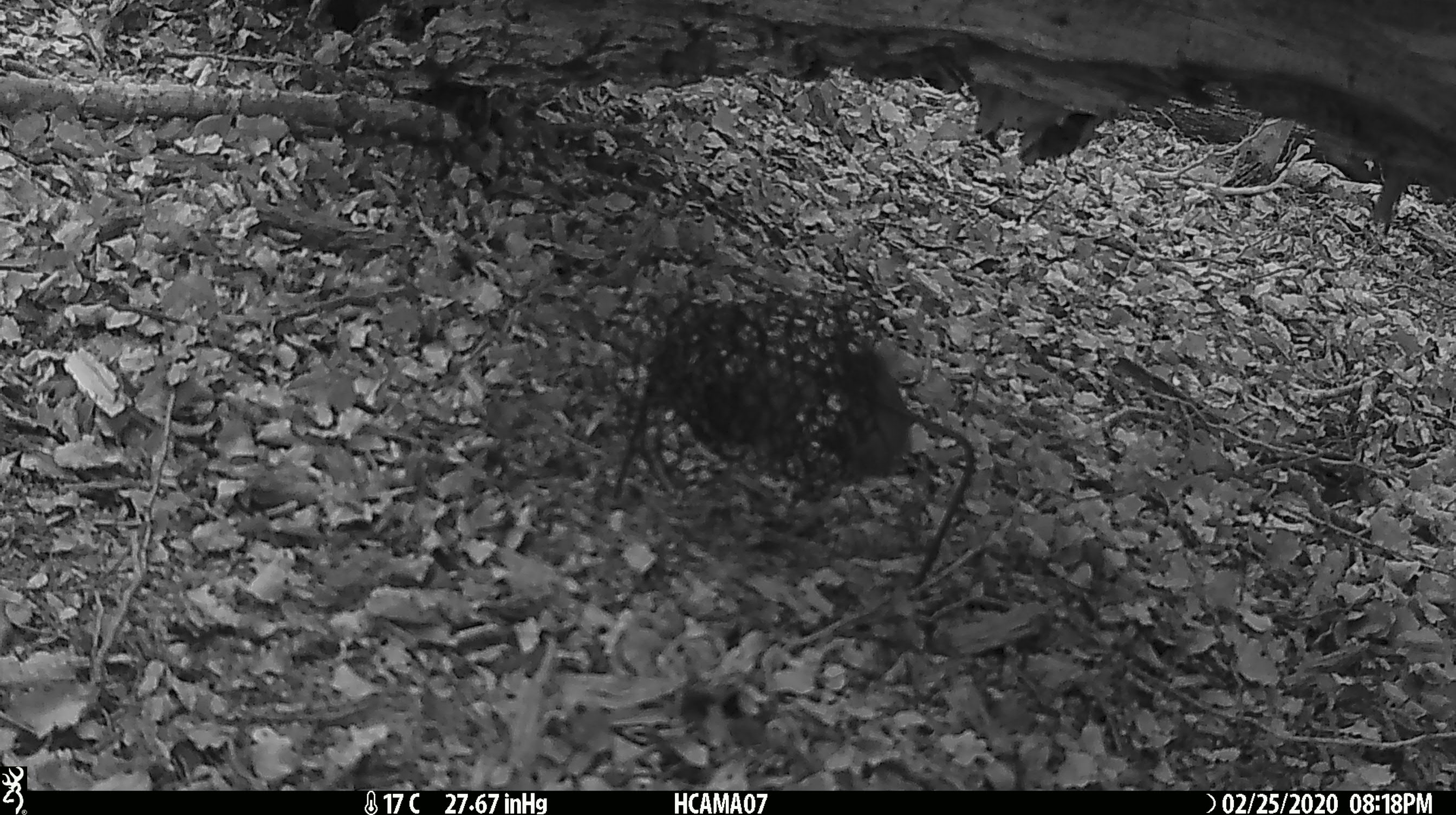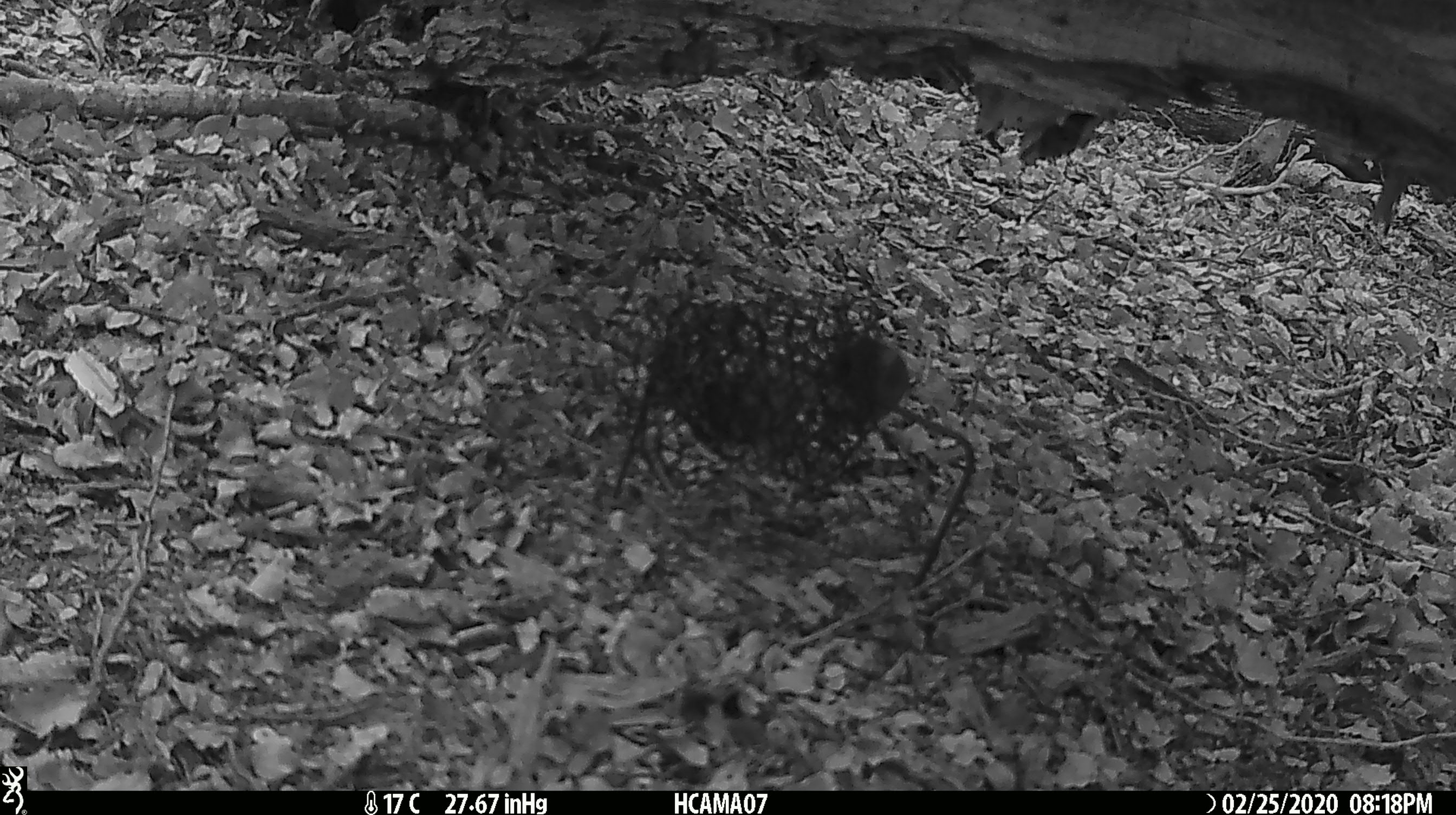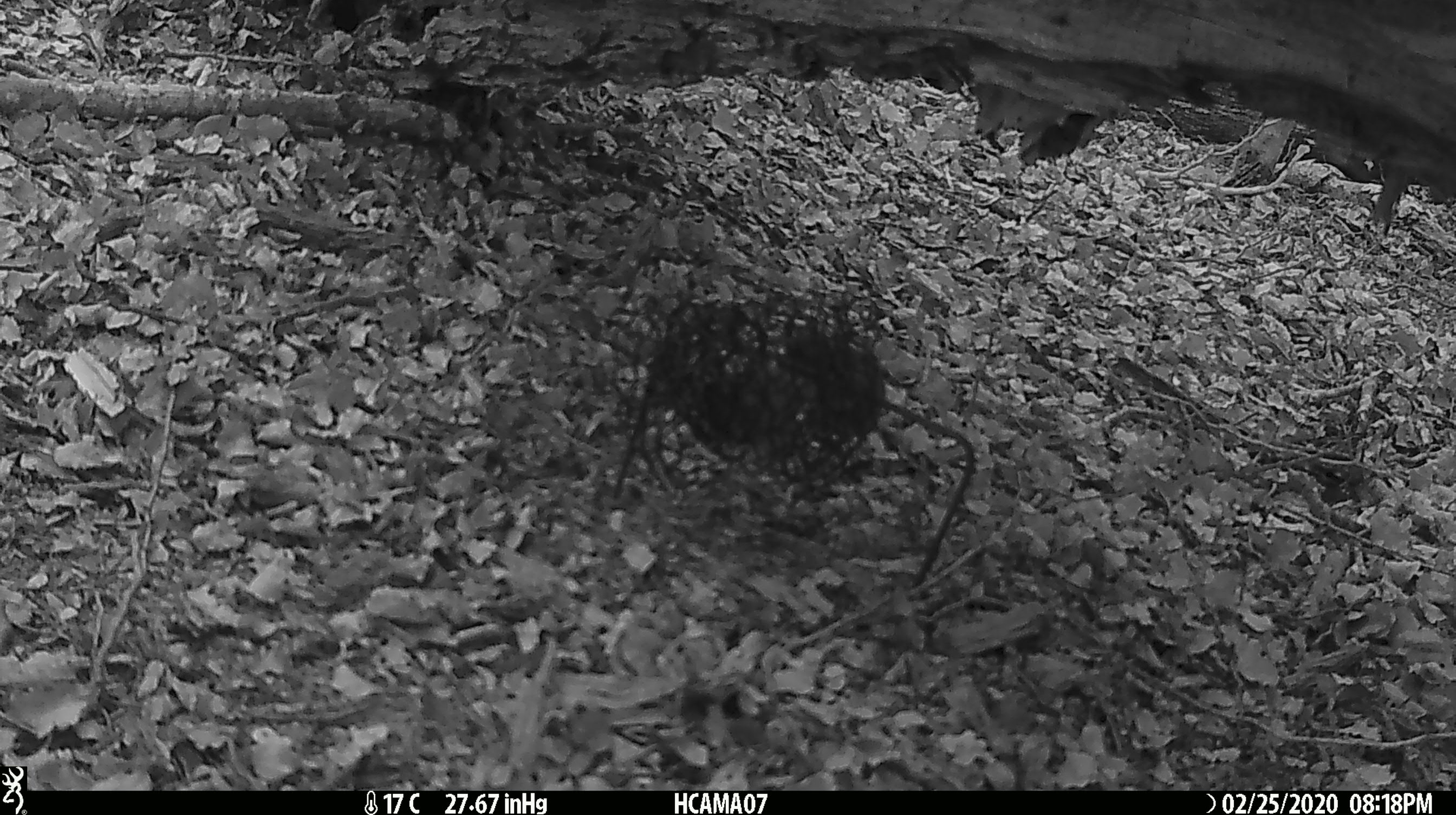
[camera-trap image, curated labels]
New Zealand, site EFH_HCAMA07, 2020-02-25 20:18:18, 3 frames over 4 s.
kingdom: Animalia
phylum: Chordata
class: Mammalia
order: Rodentia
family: Muridae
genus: Mus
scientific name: Mus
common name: mouse